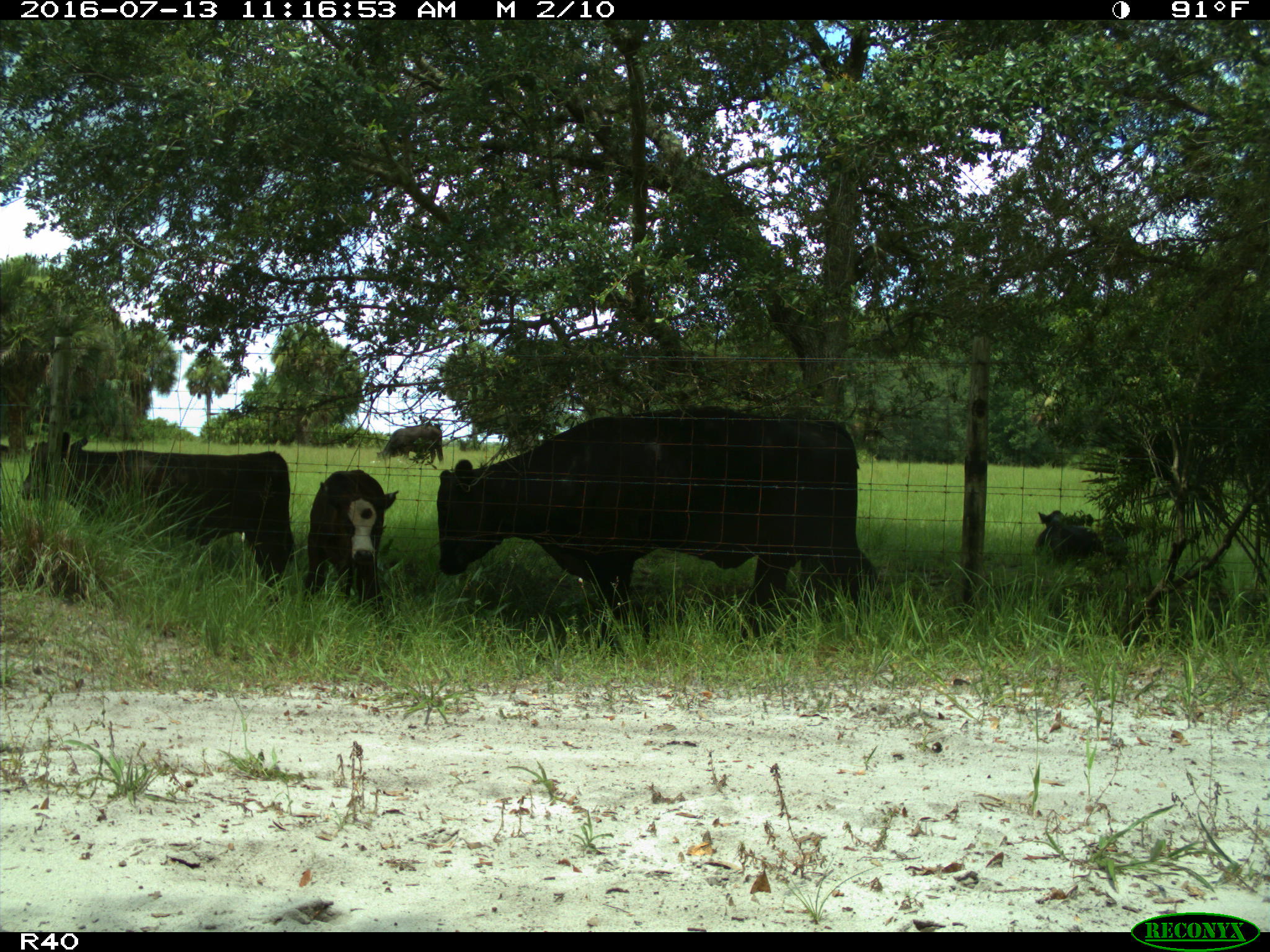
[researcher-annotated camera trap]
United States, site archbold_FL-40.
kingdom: Animalia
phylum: Chordata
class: Mammalia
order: Artiodactyla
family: Bovidae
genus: Bos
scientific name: Bos taurus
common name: domestic cow